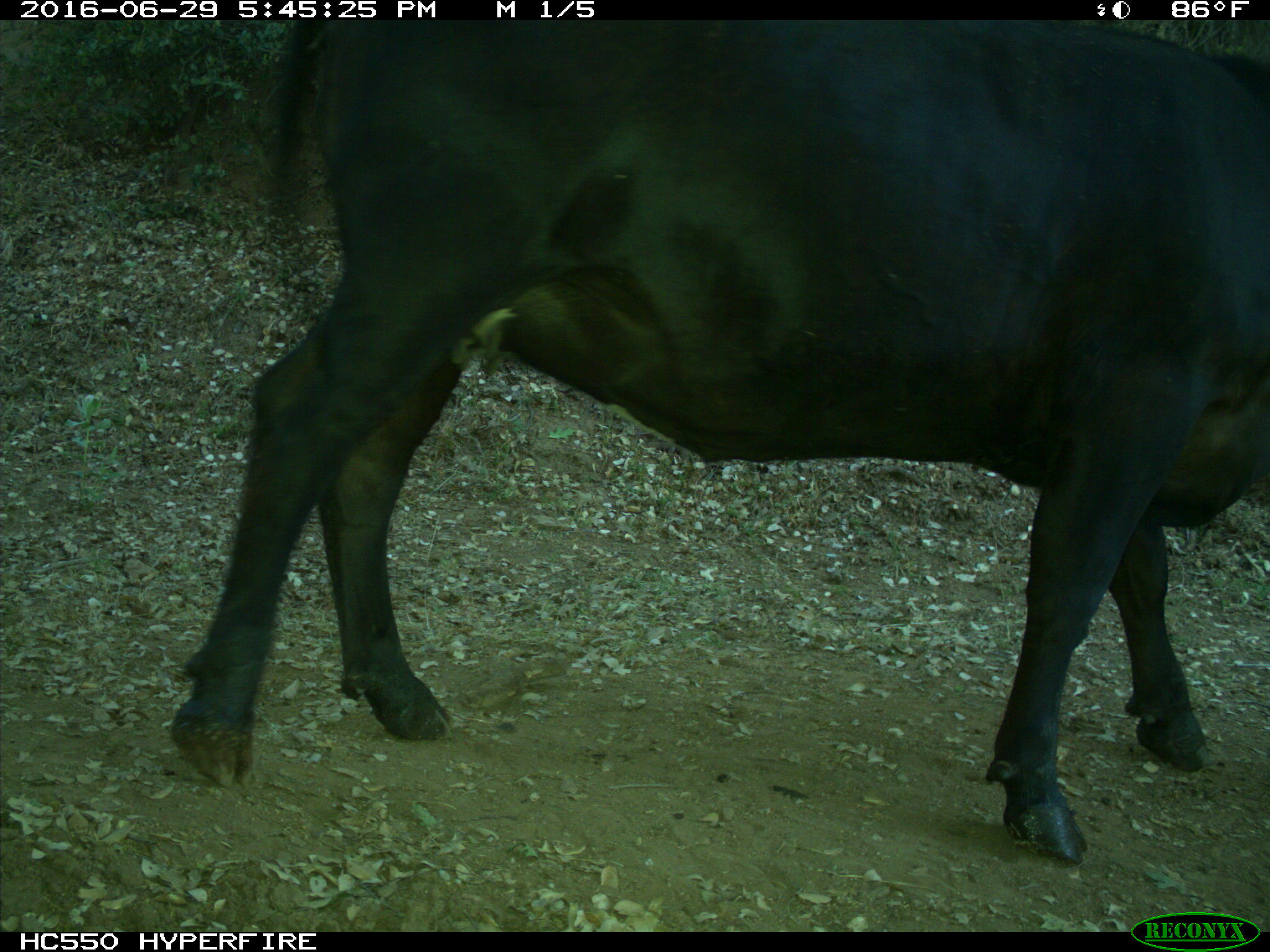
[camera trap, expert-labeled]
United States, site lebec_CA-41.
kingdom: Animalia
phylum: Chordata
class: Mammalia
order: Artiodactyla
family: Bovidae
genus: Bos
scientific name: Bos taurus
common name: domestic cow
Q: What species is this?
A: Bos taurus (domestic cow).